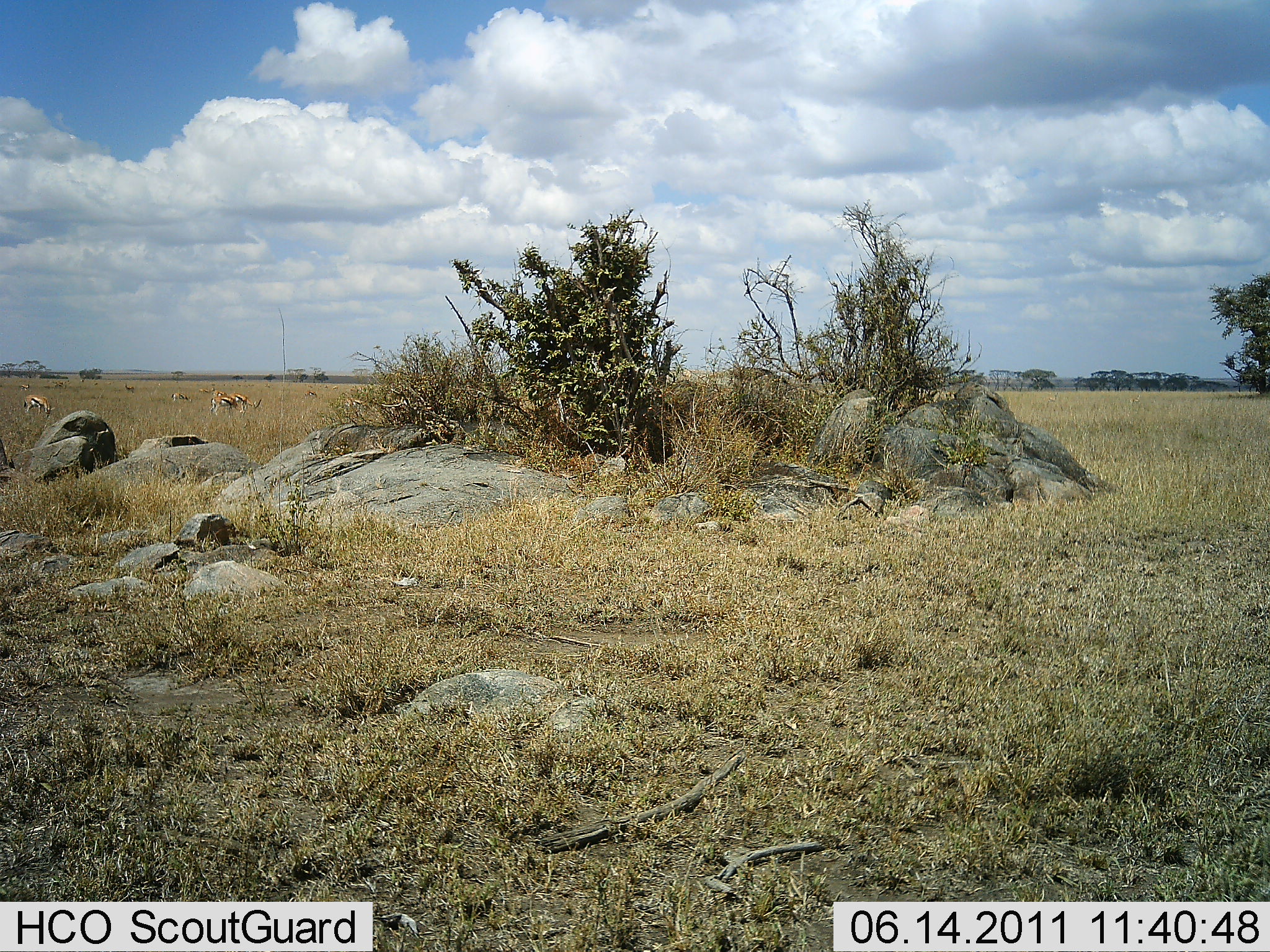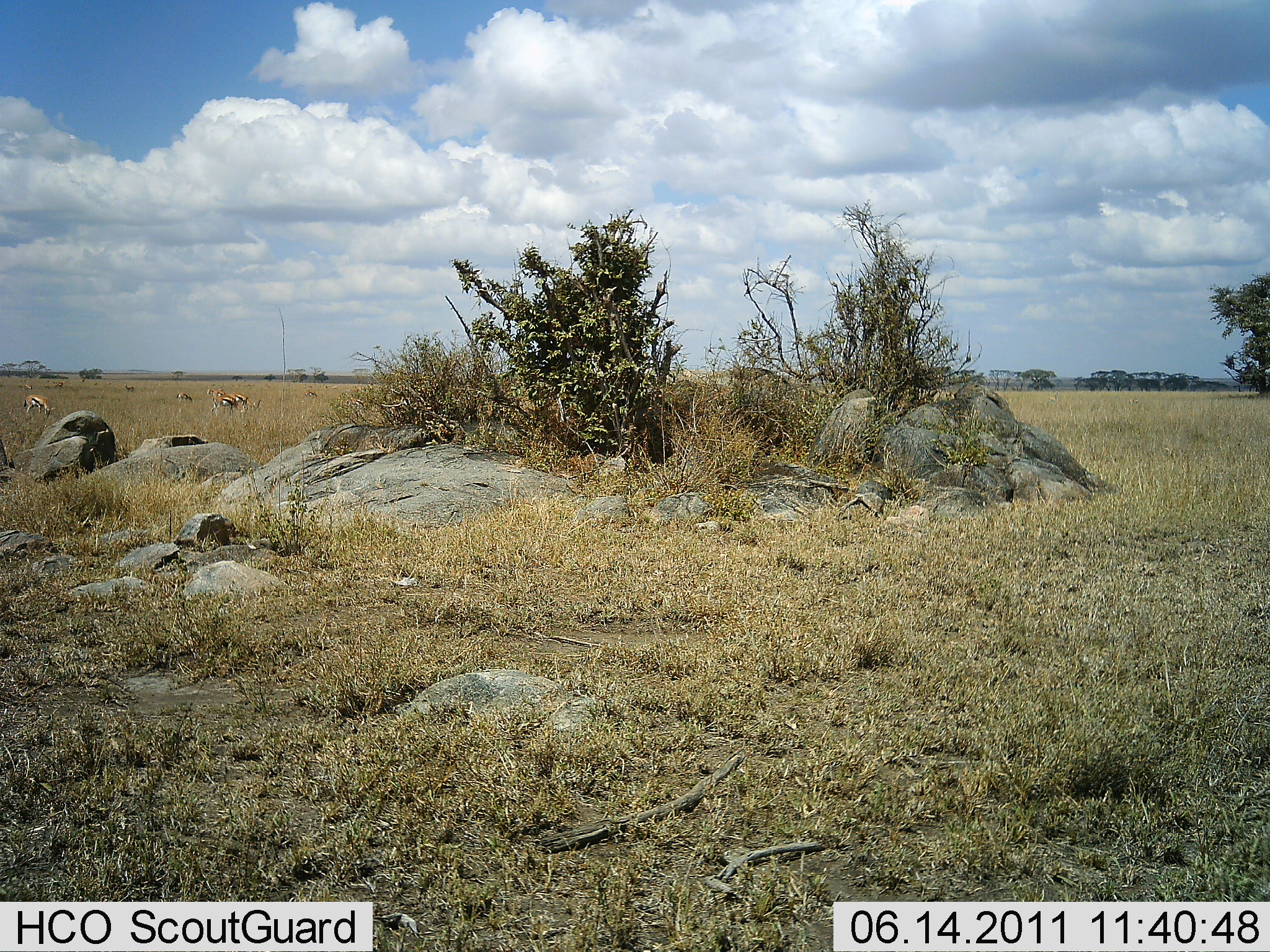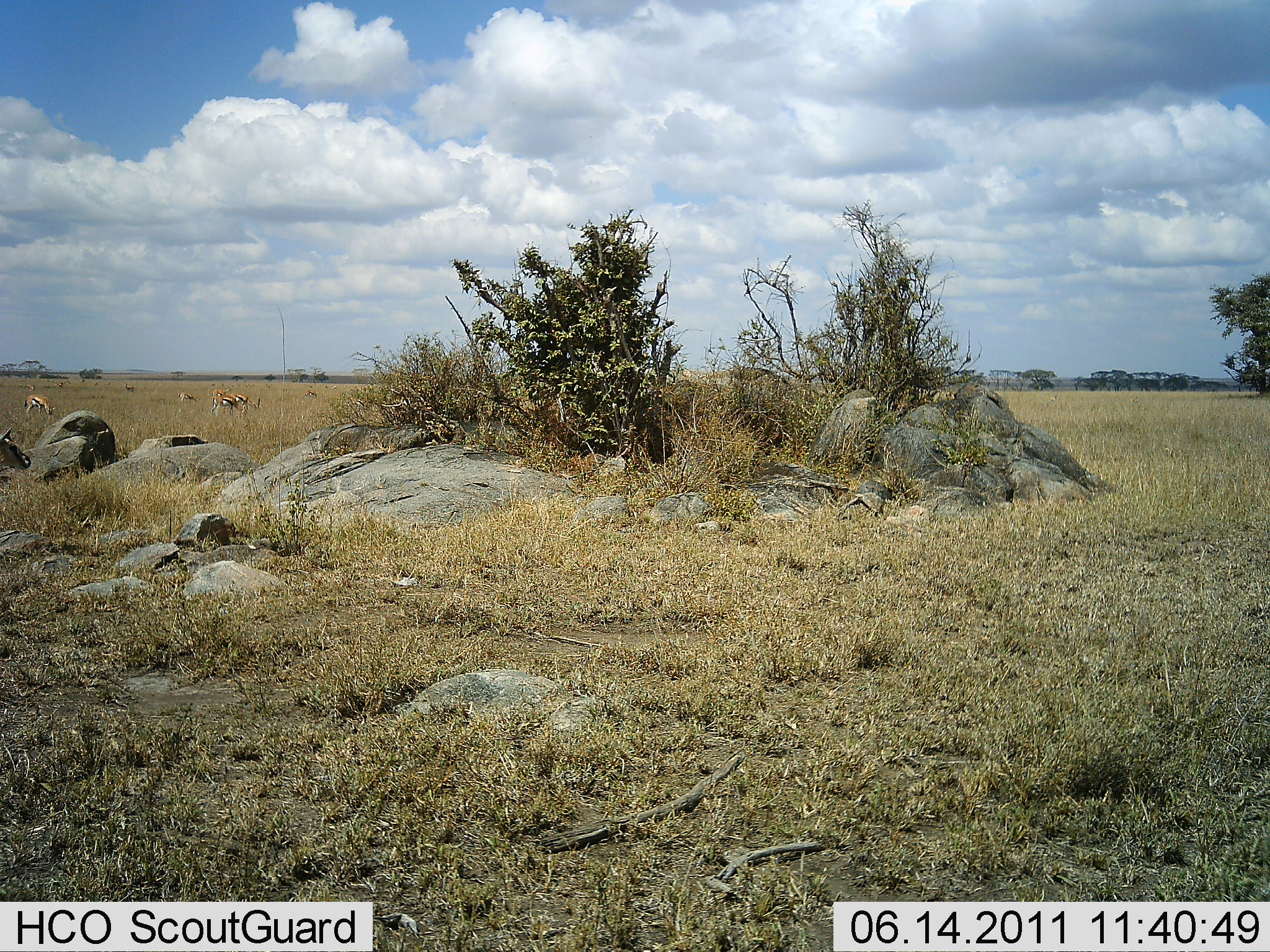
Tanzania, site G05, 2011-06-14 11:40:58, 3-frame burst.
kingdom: Animalia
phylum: Chordata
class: Mammalia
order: Artiodactyla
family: Bovidae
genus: Eudorcas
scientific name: Eudorcas thomsonii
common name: thomson's gazelle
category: gazellethomsons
Gazellethomsons (thomson's gazelle) (Eudorcas thomsonii), count 8. Behavior (volunteer vote fractions): standing 29%, resting 0%, moving 29%, interacting 0%. Young present (vote fraction): 14%. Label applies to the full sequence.